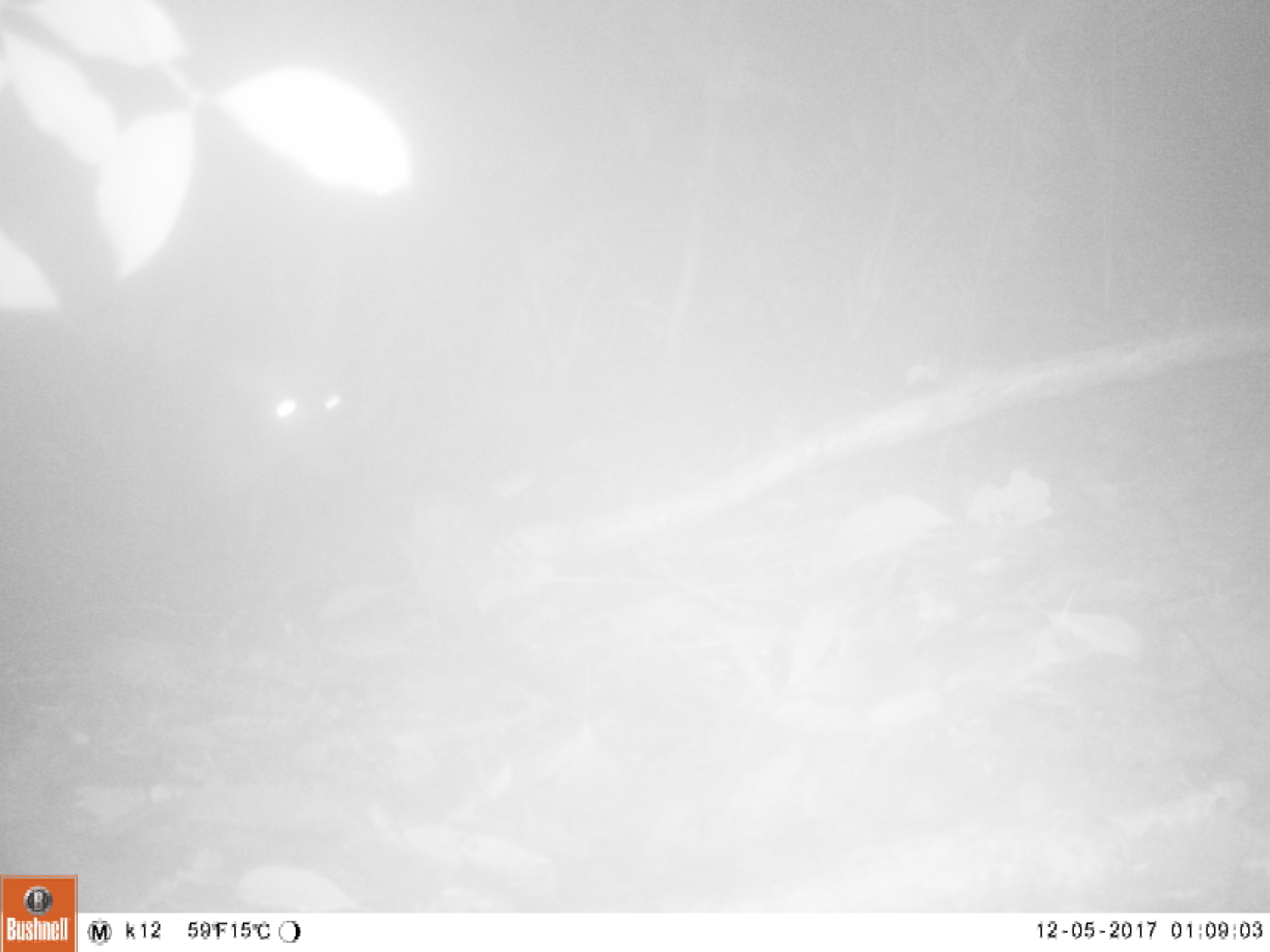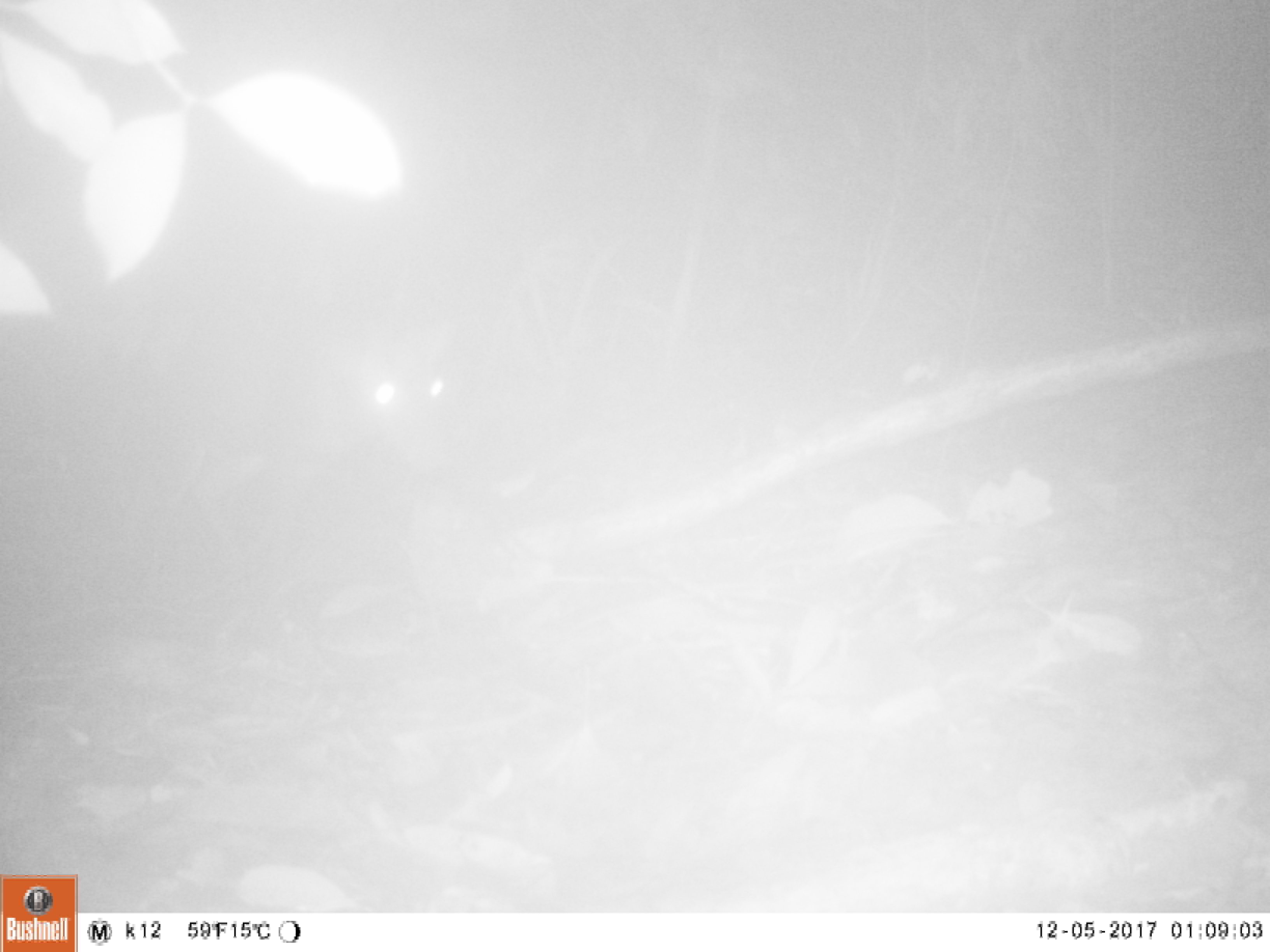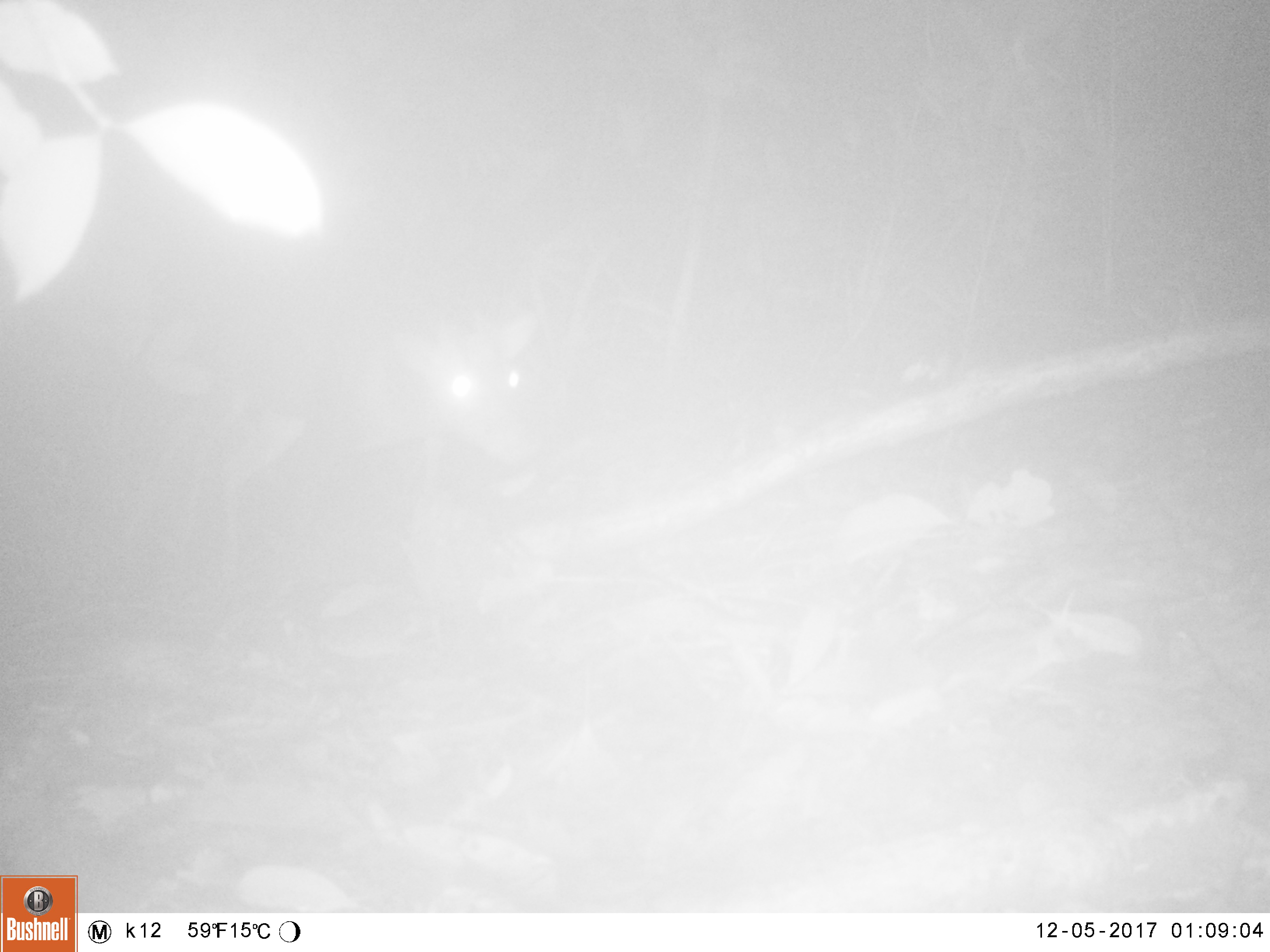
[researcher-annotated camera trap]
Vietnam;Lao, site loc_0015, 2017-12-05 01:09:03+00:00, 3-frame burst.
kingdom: Animalia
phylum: Chordata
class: Mammalia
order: Artiodactyla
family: Cervidae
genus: Muntiacus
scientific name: Muntiacus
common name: muntjacs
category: unidentified muntjac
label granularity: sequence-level